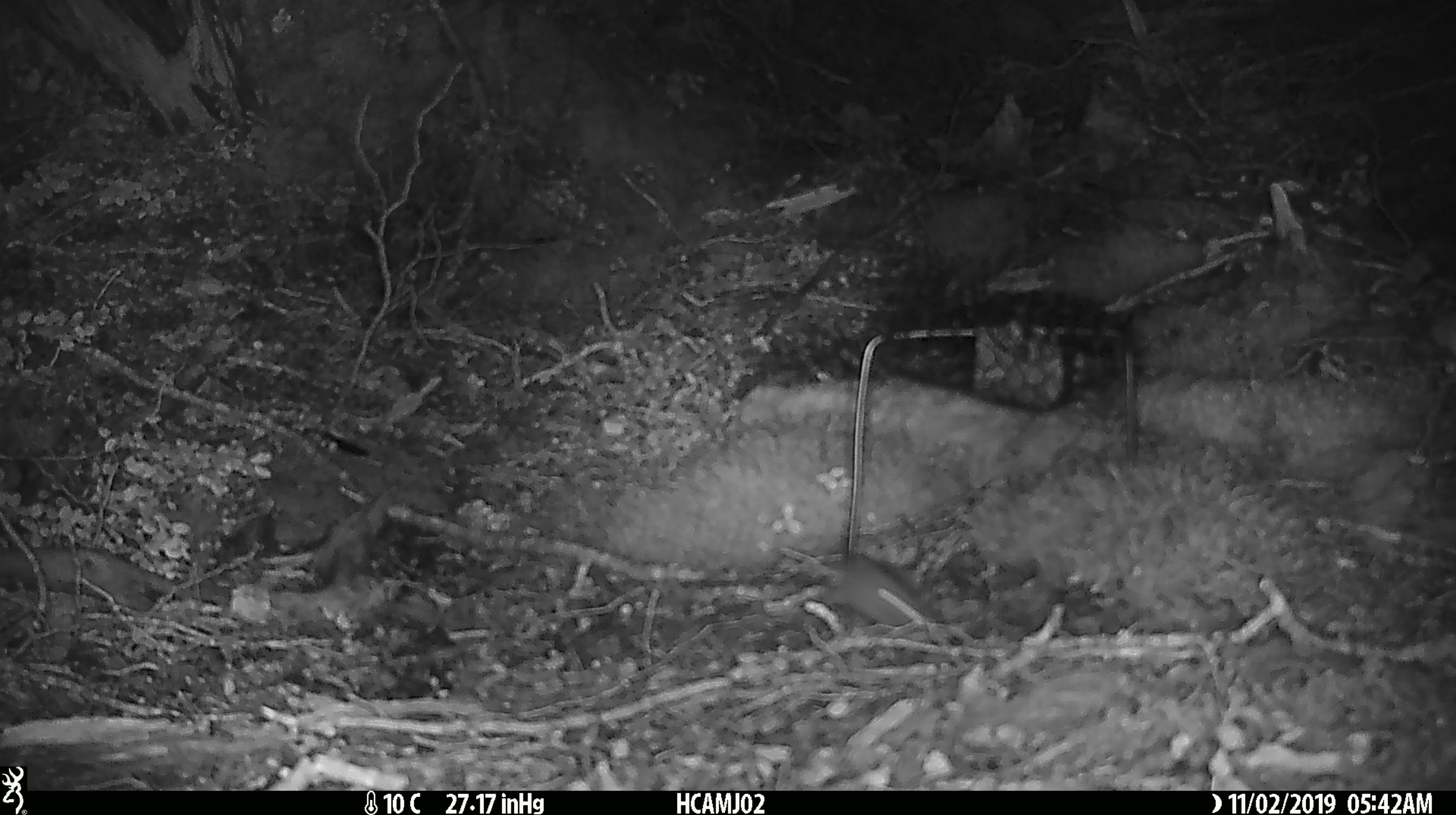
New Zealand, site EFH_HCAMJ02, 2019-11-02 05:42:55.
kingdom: Animalia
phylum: Chordata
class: Mammalia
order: Rodentia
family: Muridae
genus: Mus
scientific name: Mus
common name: mouse